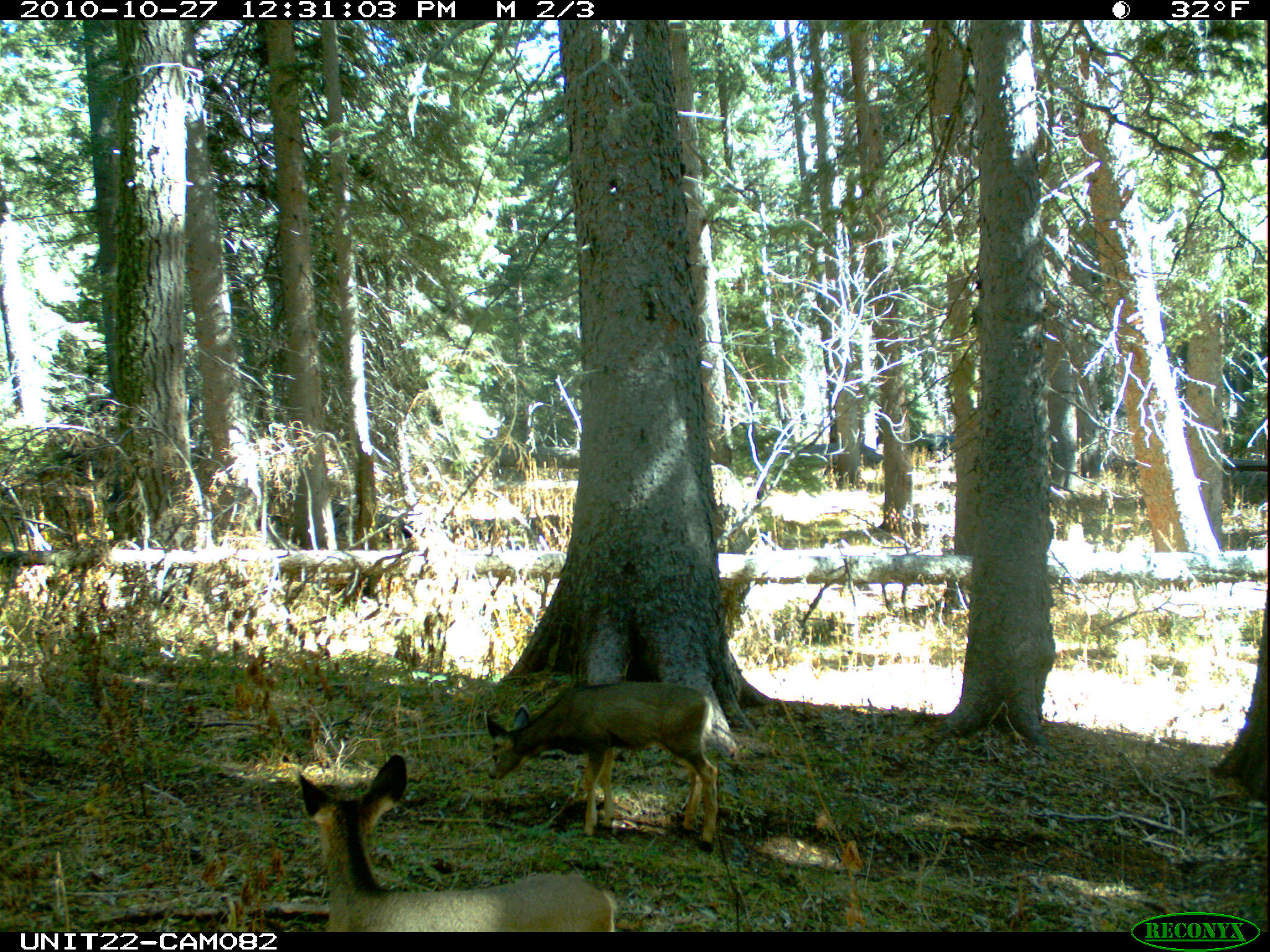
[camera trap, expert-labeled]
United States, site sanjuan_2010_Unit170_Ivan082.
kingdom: Animalia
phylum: Chordata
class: Mammalia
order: Artiodactyla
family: Cervidae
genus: Odocoileus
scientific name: Odocoileus hemionus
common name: mule deer